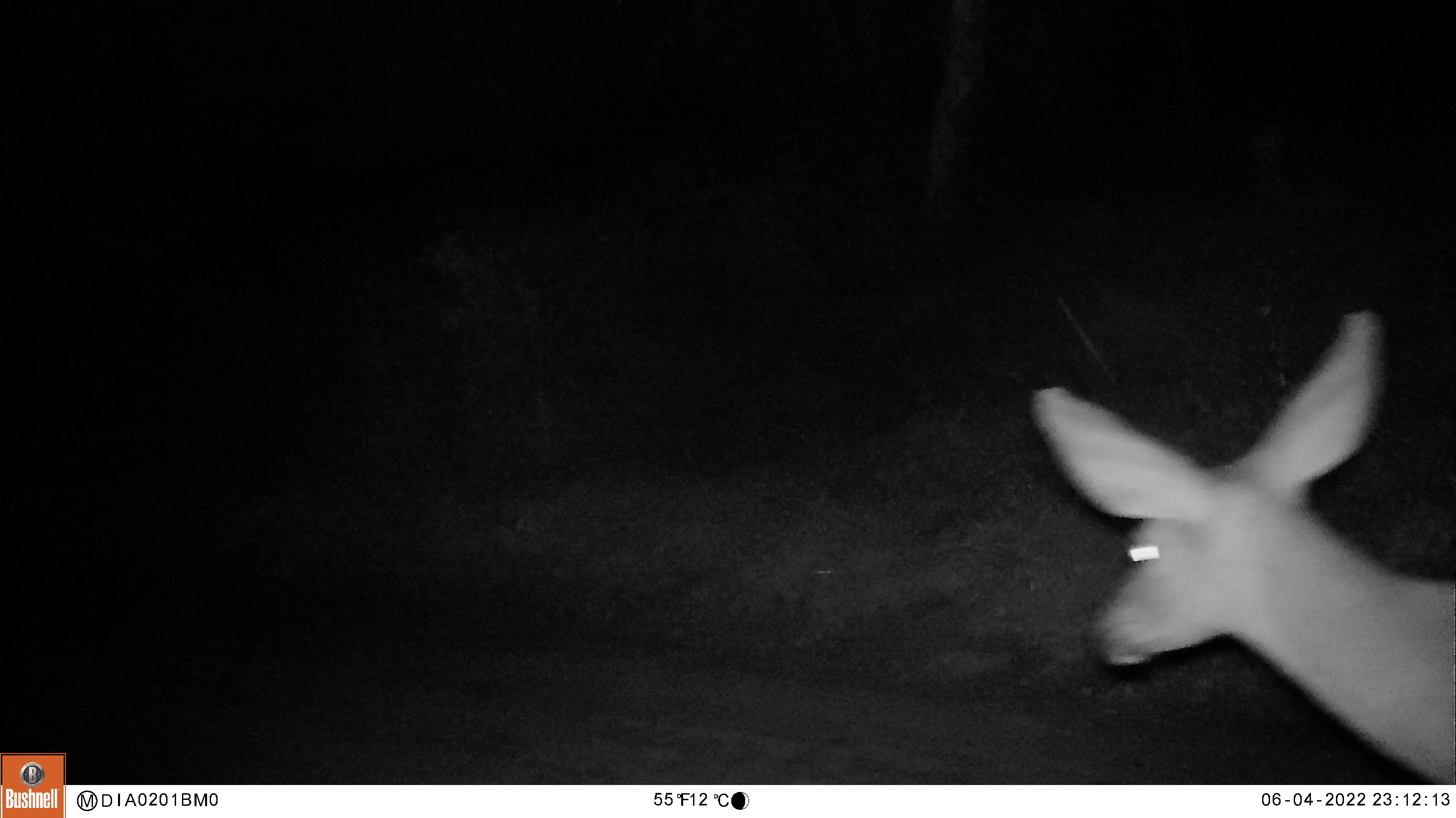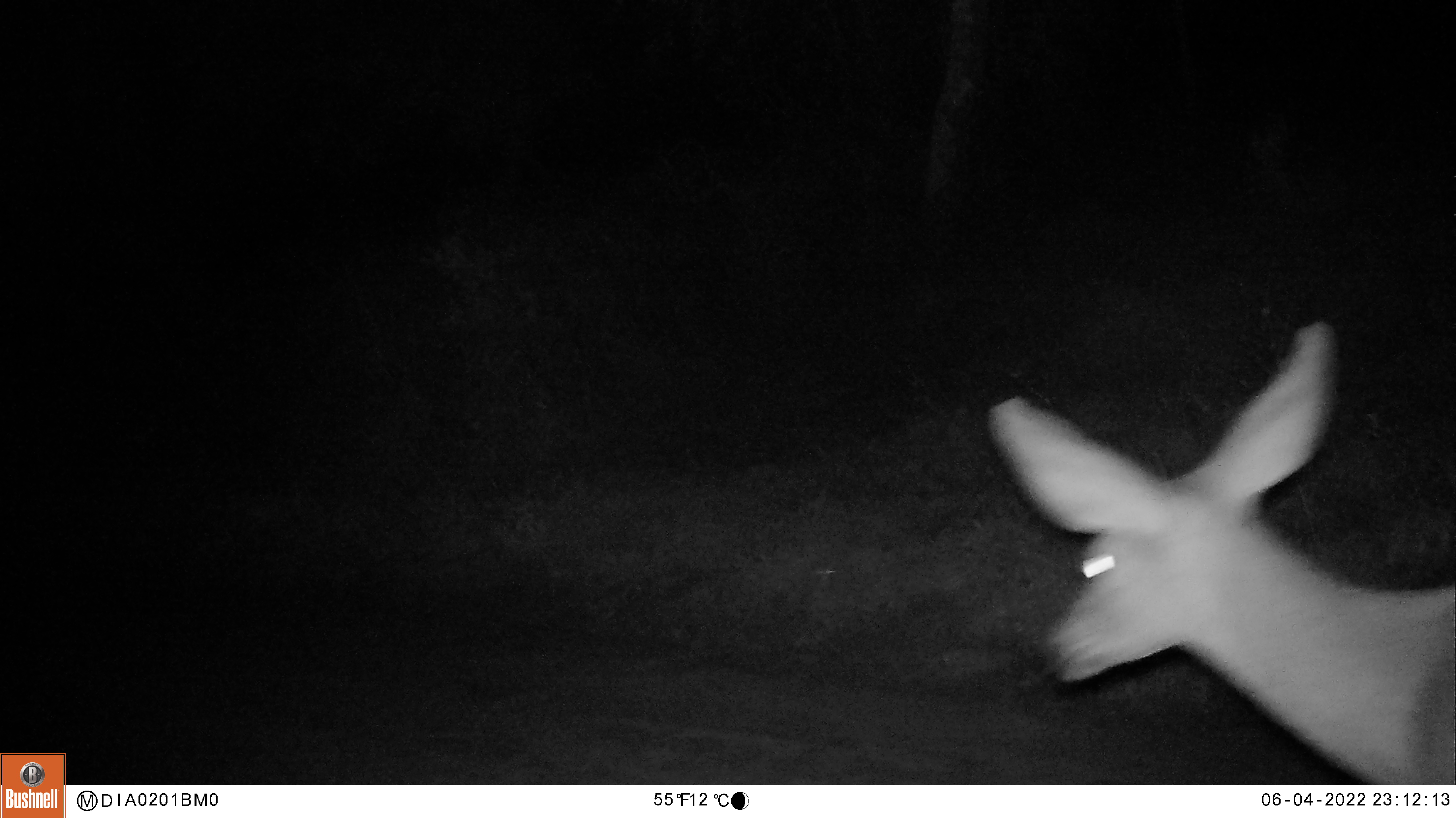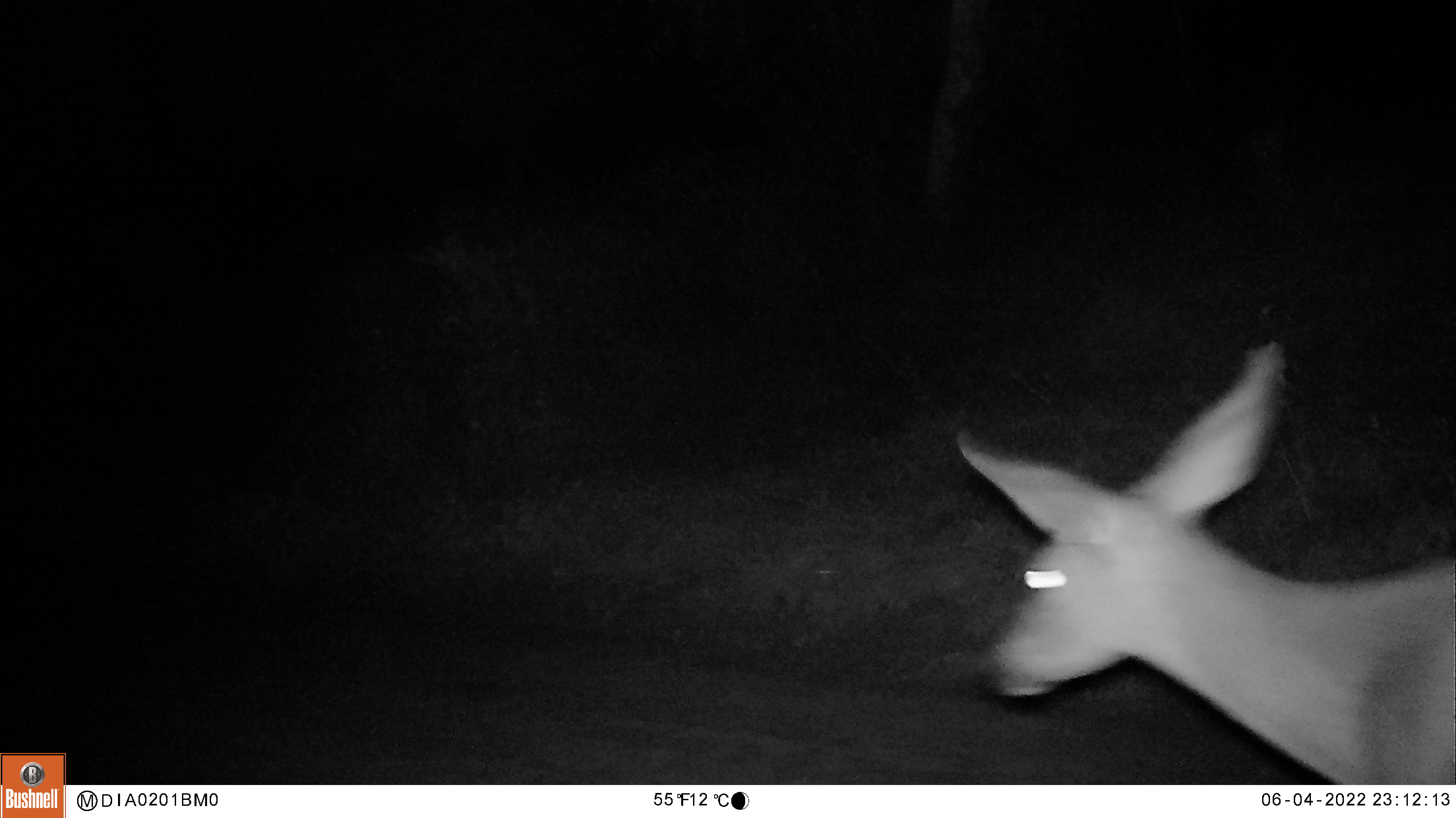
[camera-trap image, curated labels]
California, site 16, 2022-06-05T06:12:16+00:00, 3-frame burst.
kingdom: Animalia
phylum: Chordata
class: Mammalia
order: Artiodactyla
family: Cervidae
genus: Odocoileus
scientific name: Odocoileus hemionus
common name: mule deer